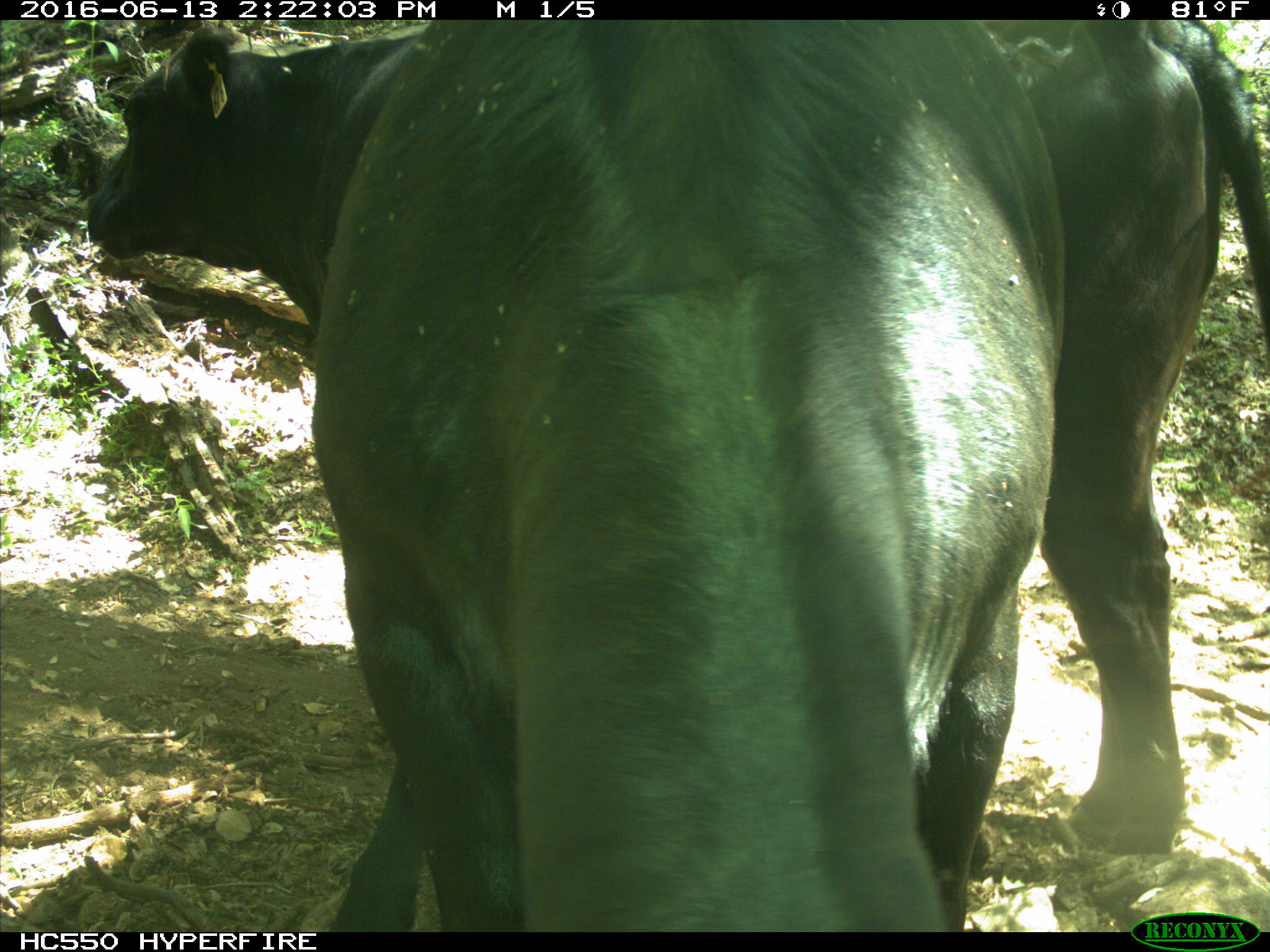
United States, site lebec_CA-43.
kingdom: Animalia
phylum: Chordata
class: Mammalia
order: Artiodactyla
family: Bovidae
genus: Bos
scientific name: Bos taurus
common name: domestic cow